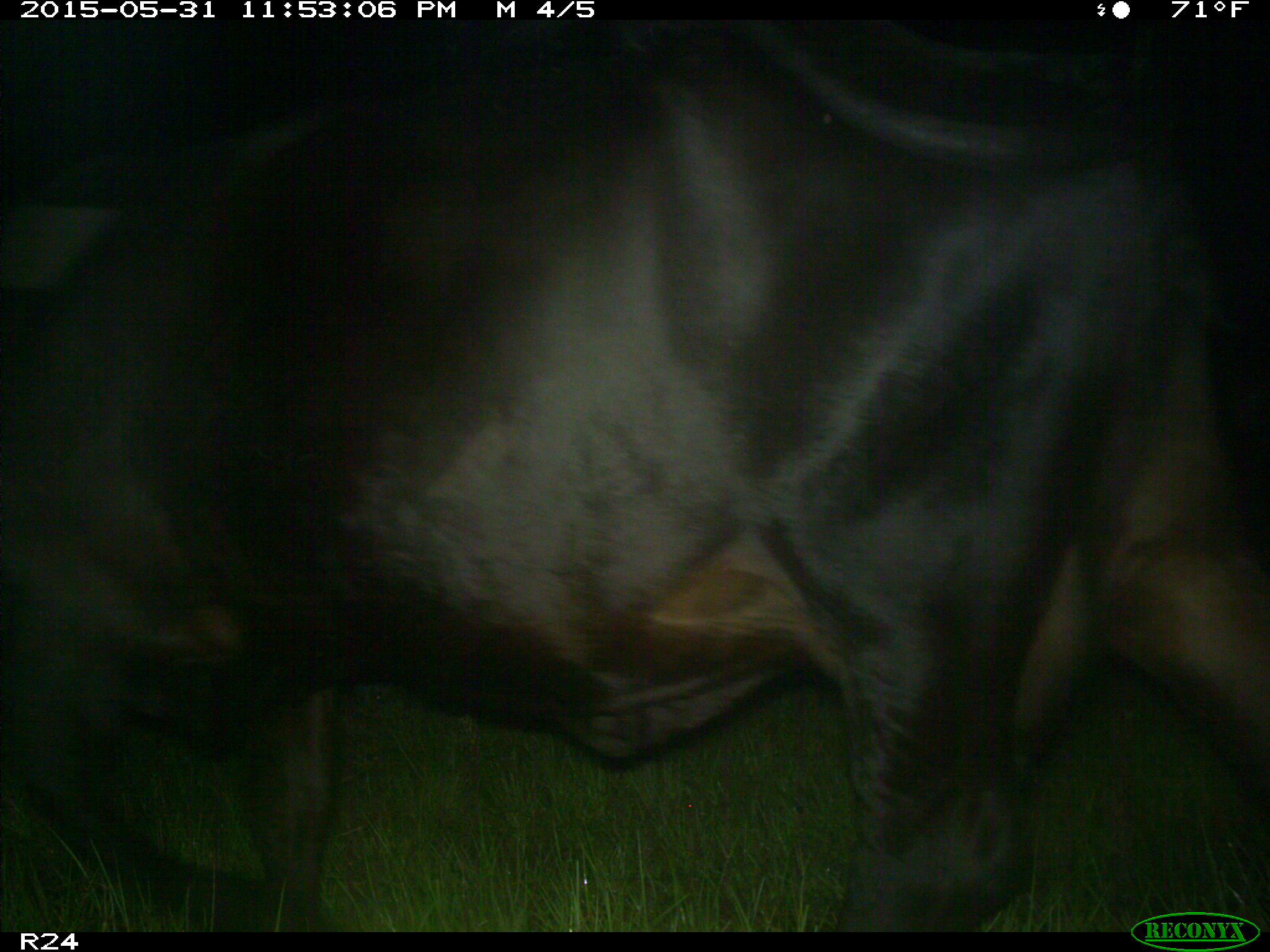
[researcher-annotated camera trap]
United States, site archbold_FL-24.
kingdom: Animalia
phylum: Chordata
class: Mammalia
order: Artiodactyla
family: Bovidae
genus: Bos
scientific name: Bos taurus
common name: domestic cow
Bos taurus (domestic cow).